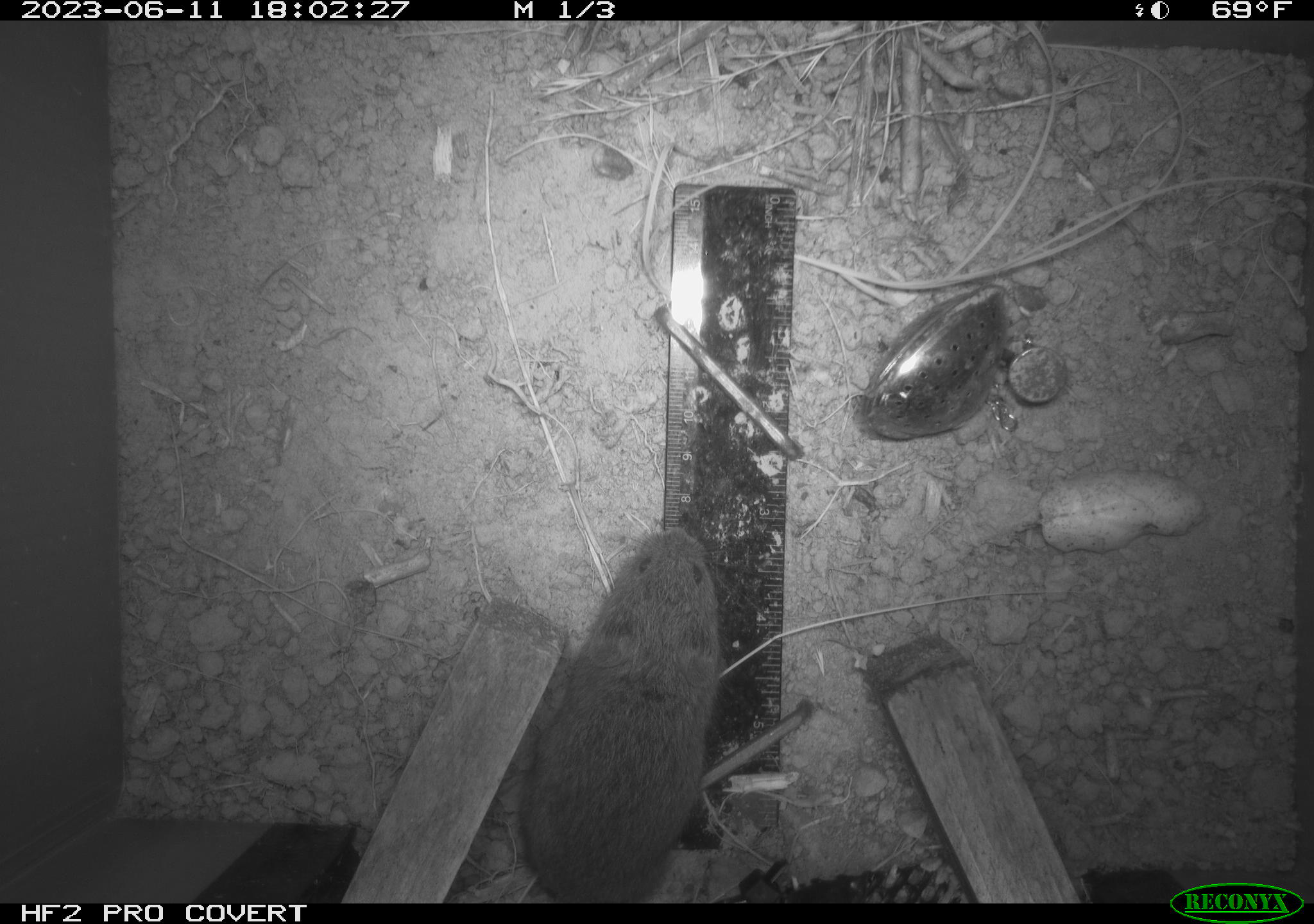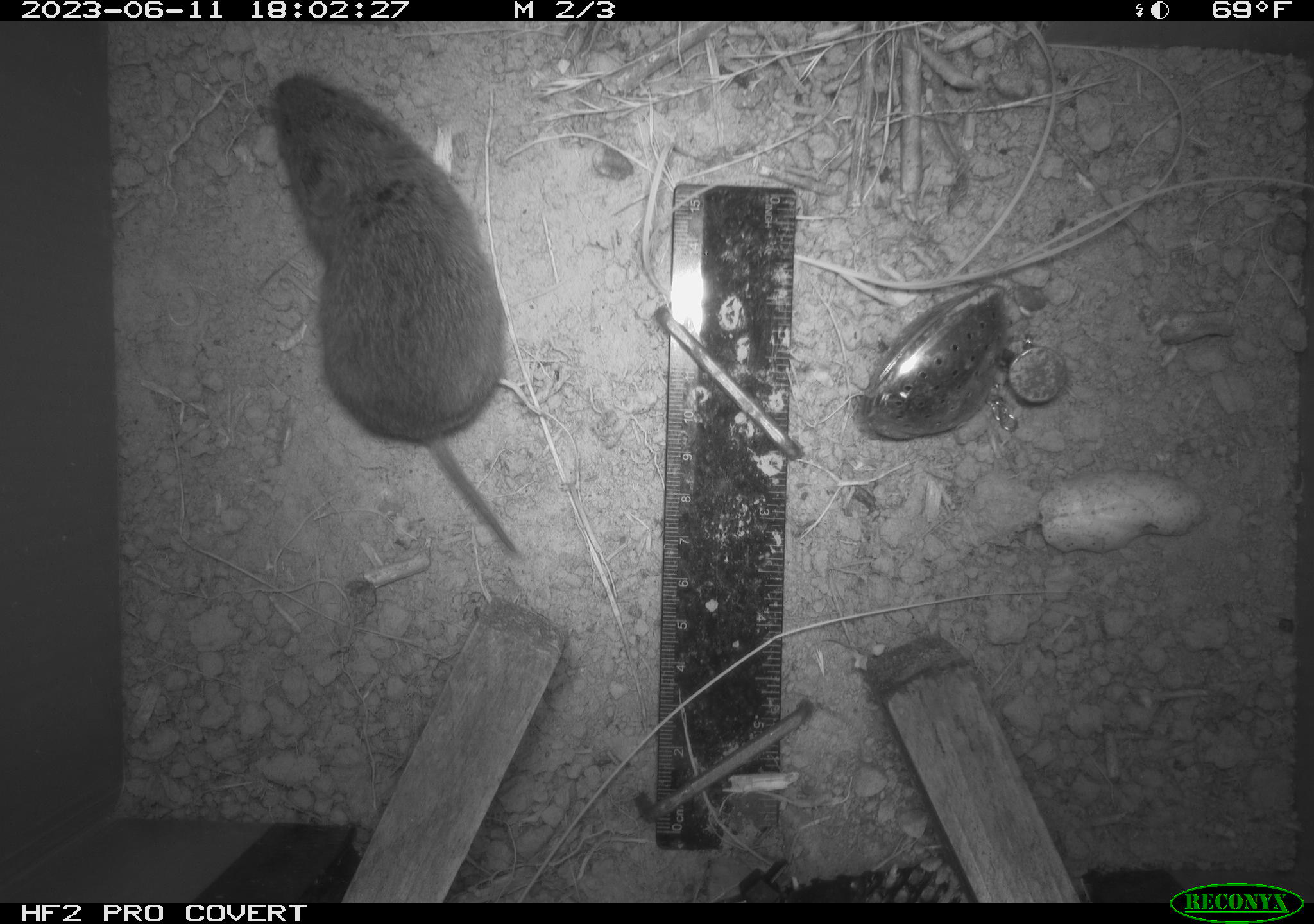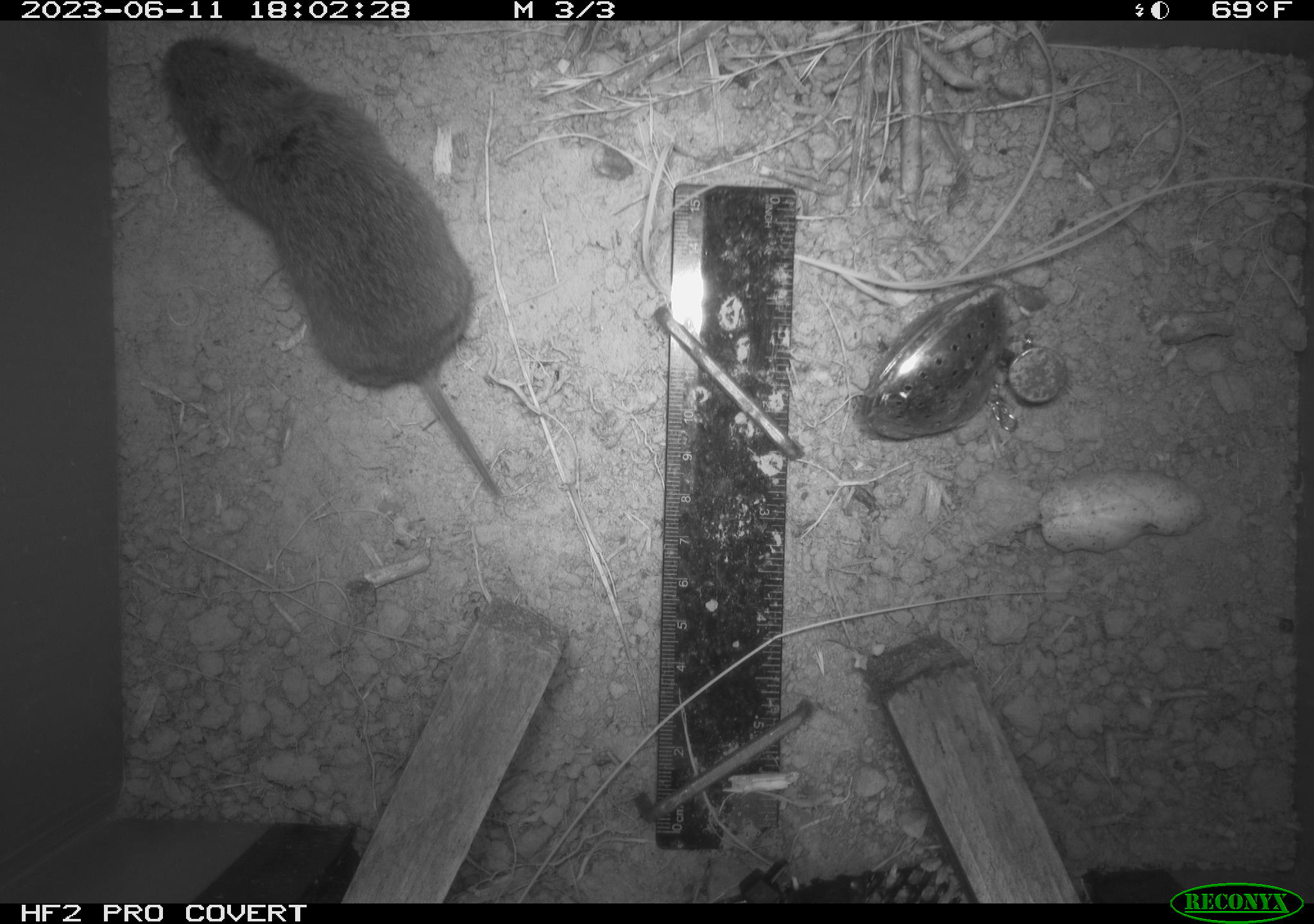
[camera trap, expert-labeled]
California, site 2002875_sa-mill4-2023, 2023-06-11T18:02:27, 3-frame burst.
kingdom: Animalia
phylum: Chordata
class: Mammalia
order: Rodentia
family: Cricetidae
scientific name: Arvicolinae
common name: voles, lemmings, and muskrats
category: arvicolinae subfamily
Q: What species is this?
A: Arvicolinae subfamily (voles, lemmings, and muskrats) (Arvicolinae).